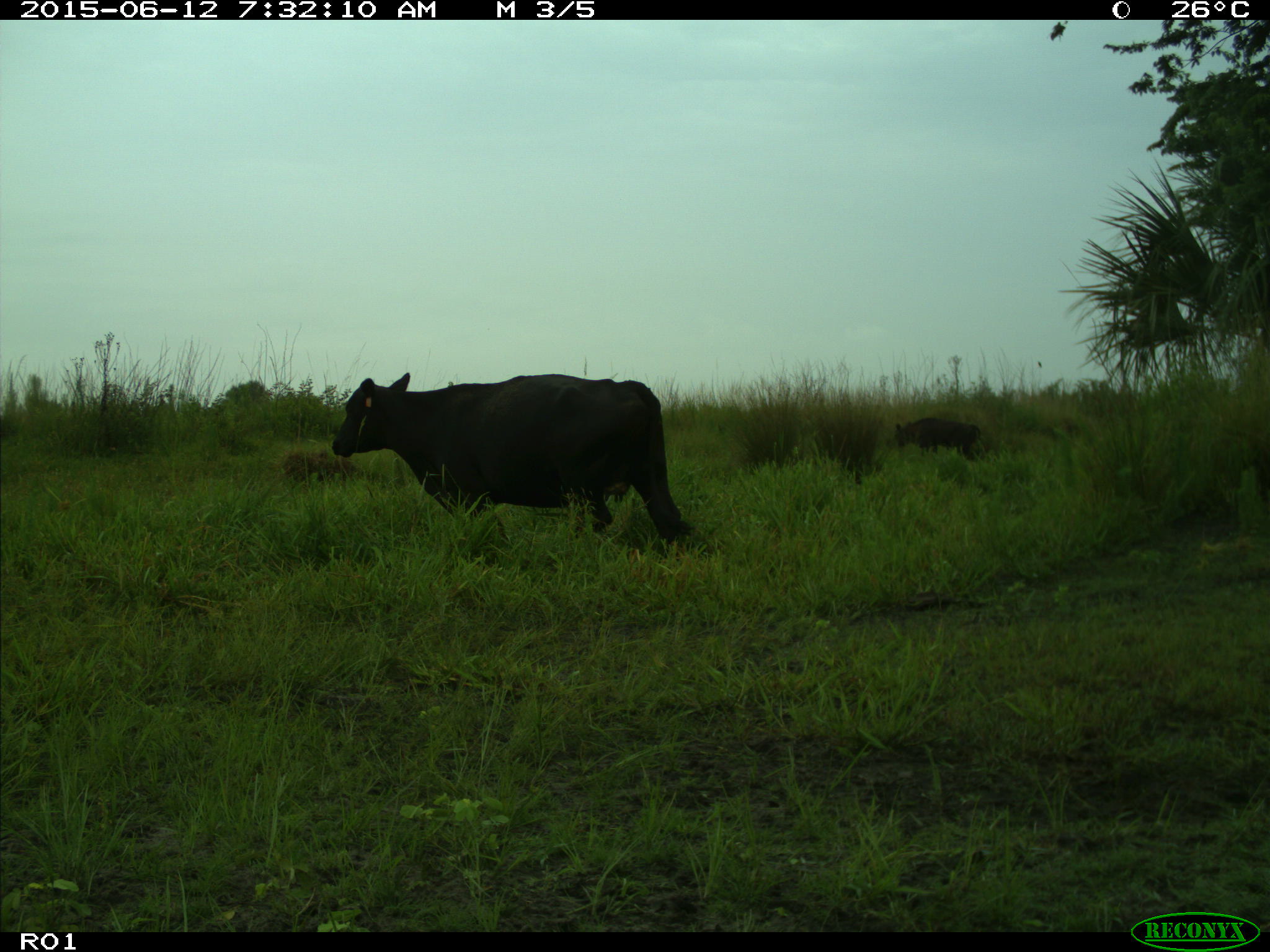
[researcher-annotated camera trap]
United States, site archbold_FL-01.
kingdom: Animalia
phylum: Chordata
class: Mammalia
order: Artiodactyla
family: Bovidae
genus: Bos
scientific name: Bos taurus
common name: domestic cow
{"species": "Bos taurus (domestic cow)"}